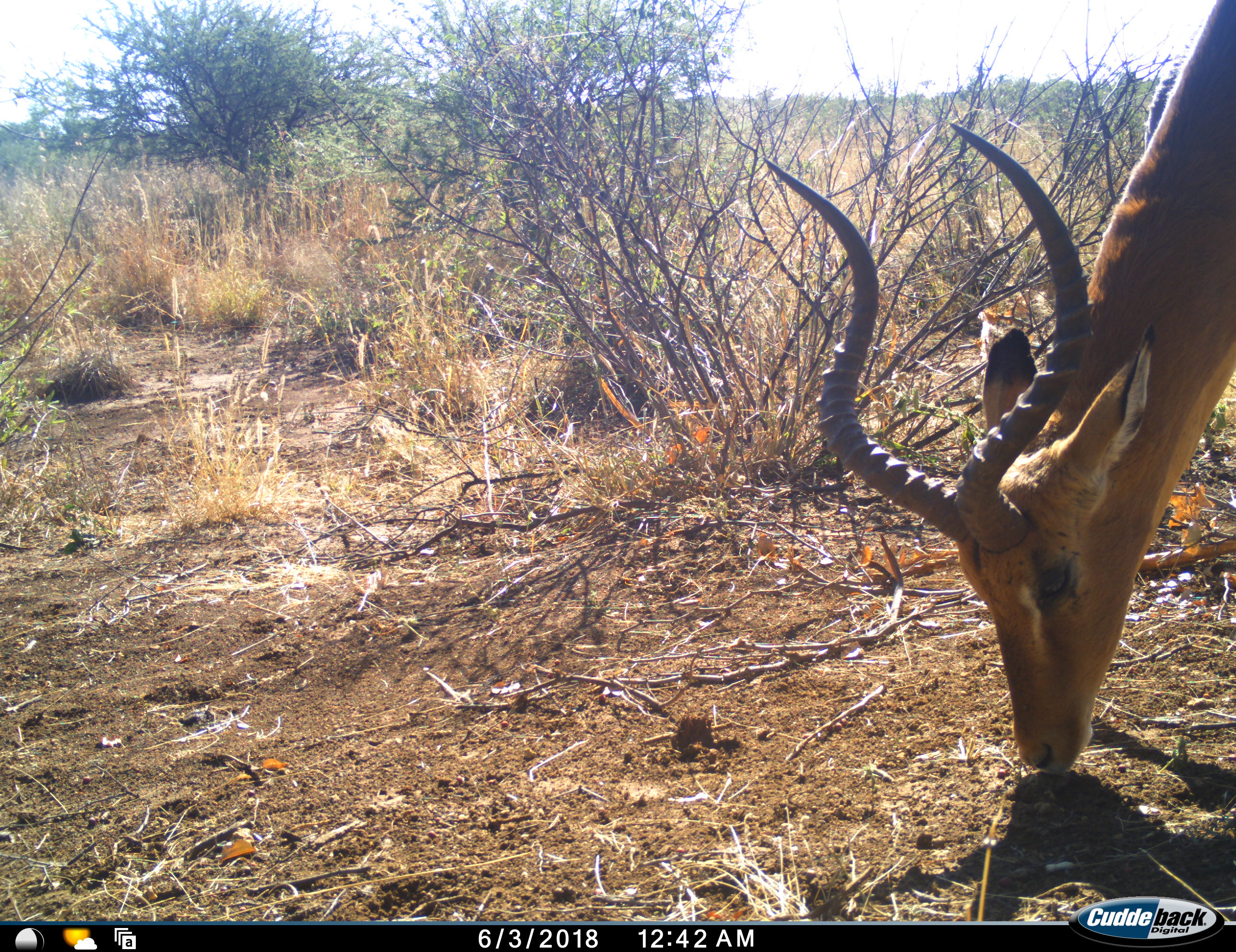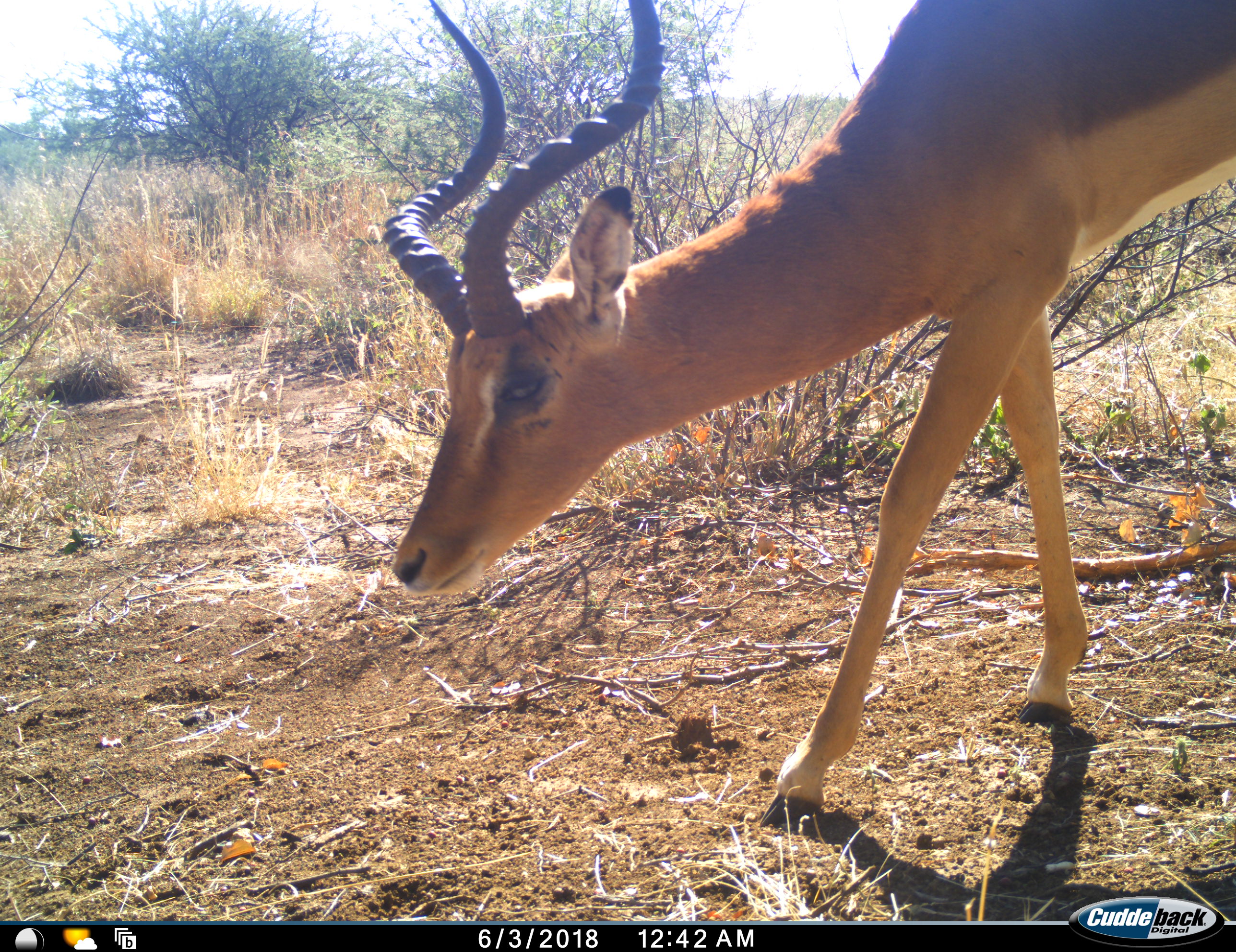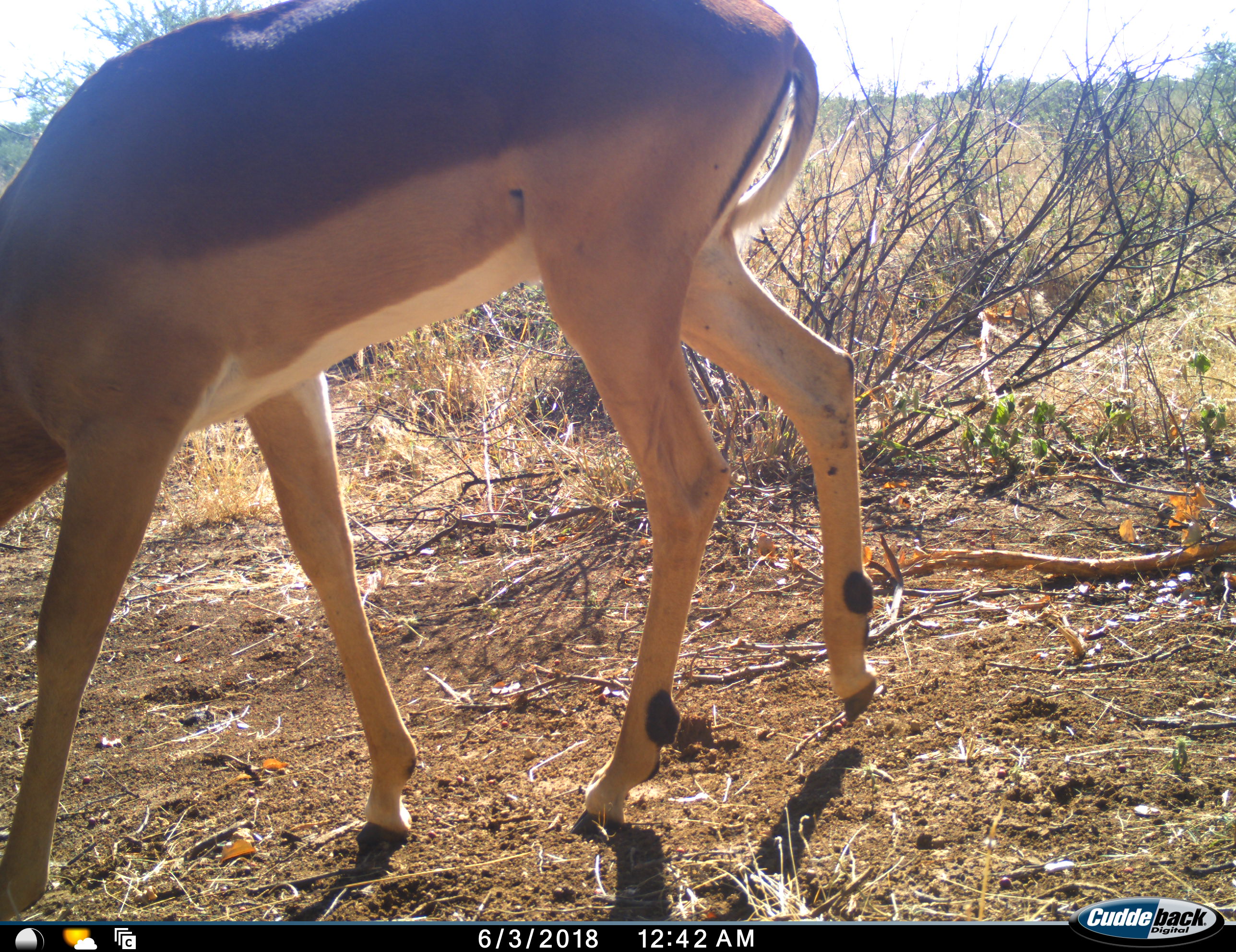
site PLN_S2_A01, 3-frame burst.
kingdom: Animalia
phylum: Chordata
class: Mammalia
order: Artiodactyla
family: Bovidae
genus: Aepyceros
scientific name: Aepyceros melampus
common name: impala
Impala (Aepyceros melampus), count 1. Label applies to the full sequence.